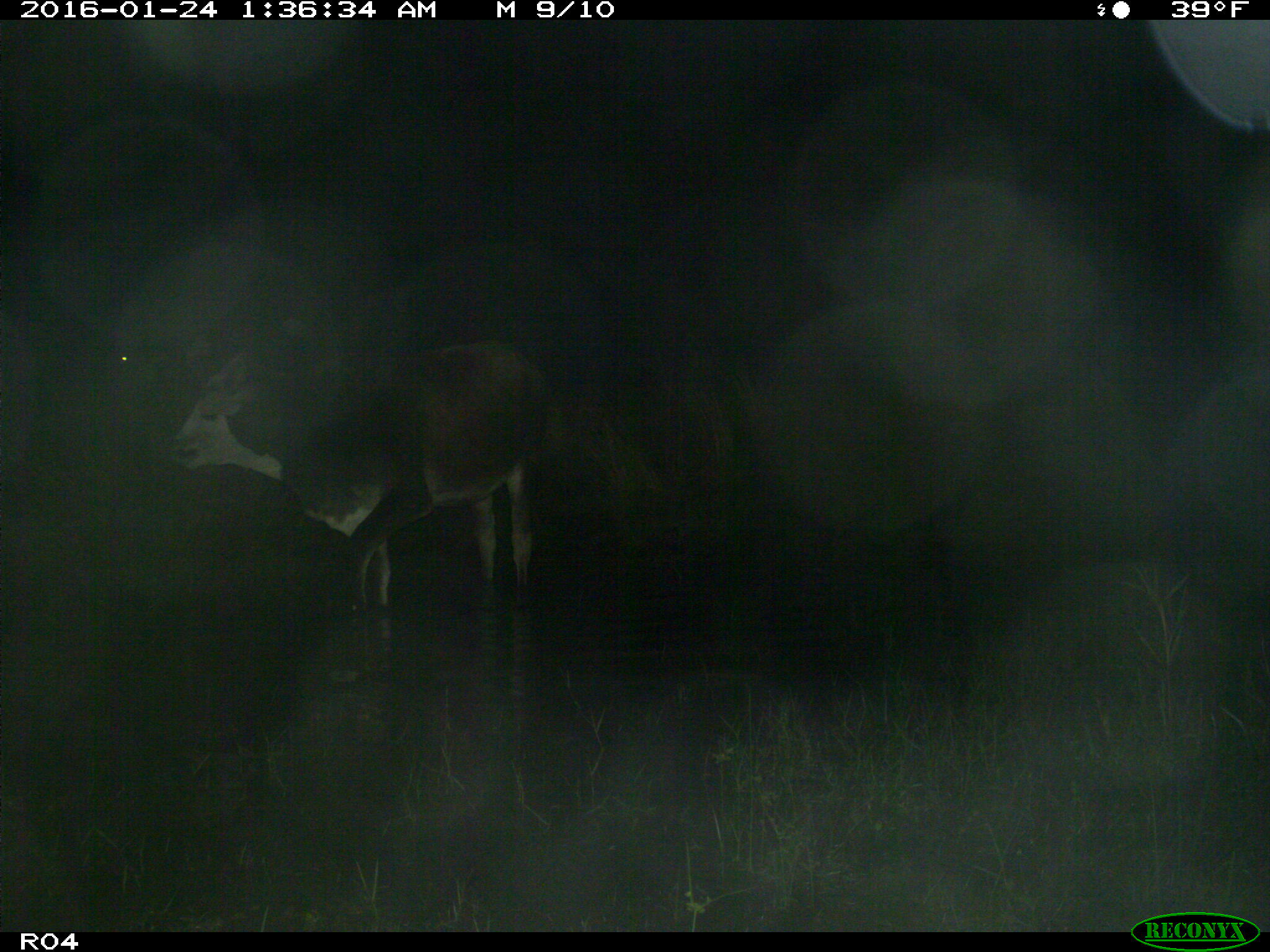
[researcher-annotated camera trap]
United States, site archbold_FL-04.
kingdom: Animalia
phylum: Chordata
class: Mammalia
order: Artiodactyla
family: Bovidae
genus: Bos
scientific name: Bos taurus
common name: domestic cow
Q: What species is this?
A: Bos taurus (domestic cow).